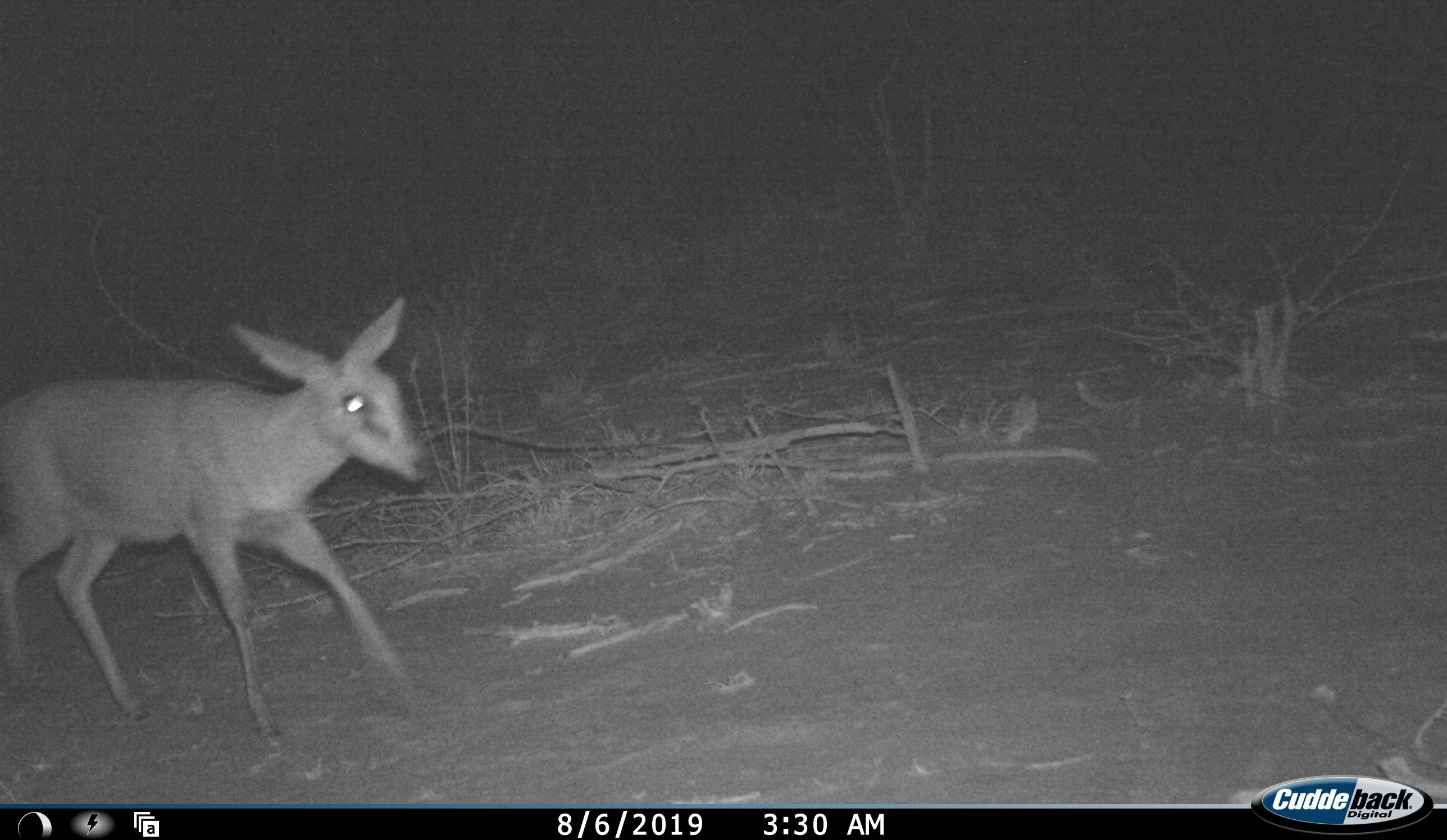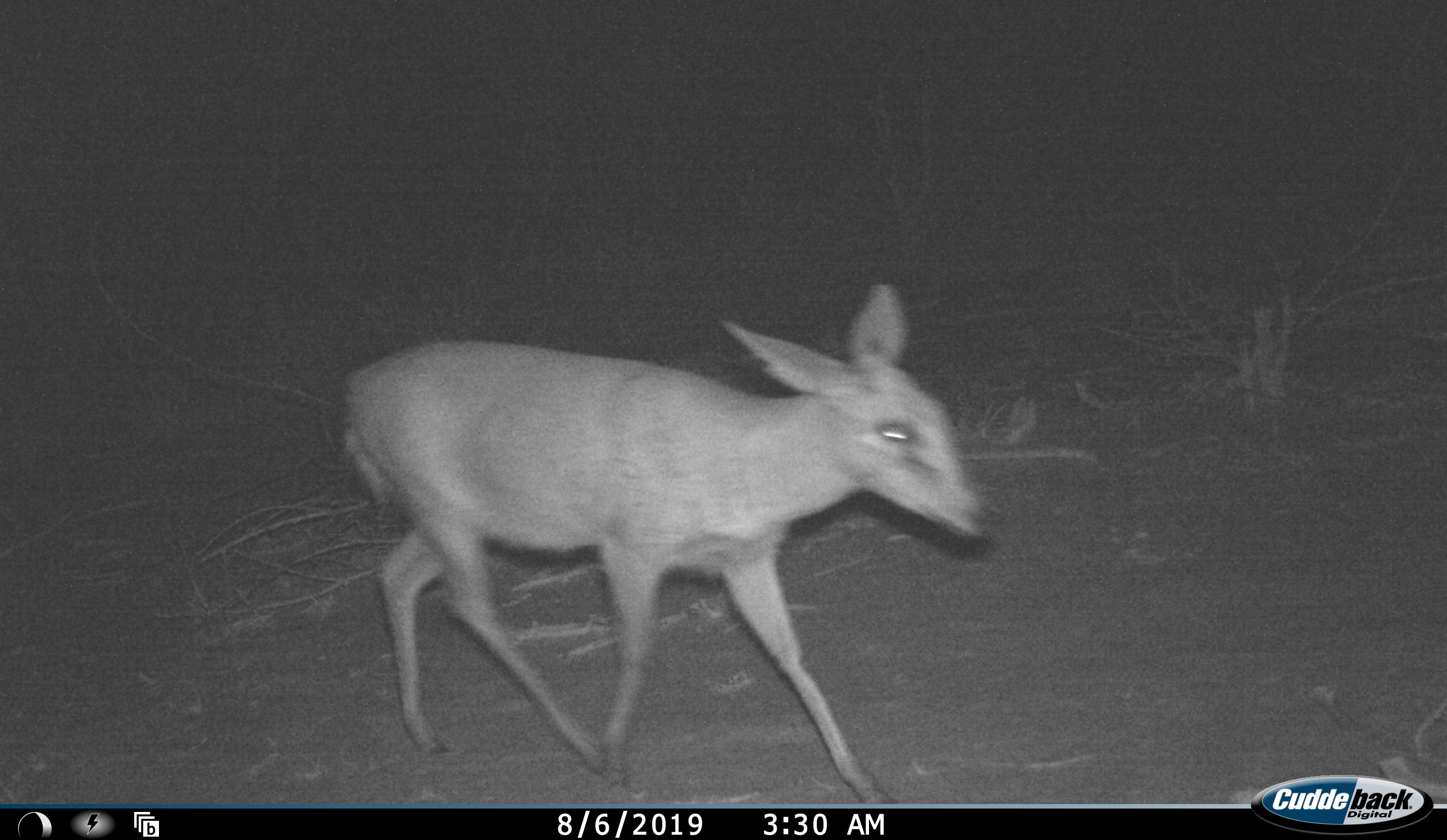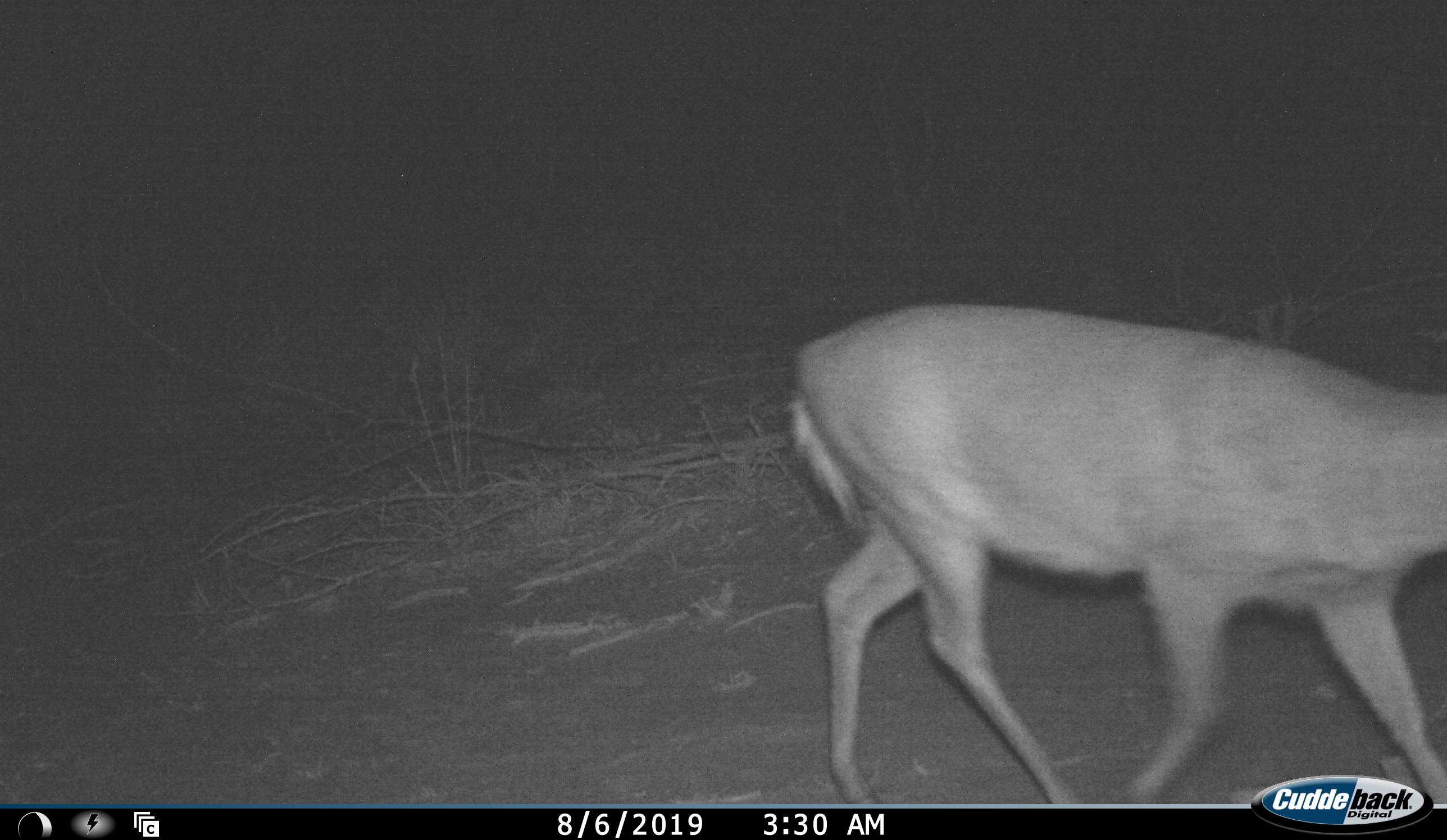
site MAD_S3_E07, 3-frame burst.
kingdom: Animalia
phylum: Chordata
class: Mammalia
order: Artiodactyla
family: Bovidae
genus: Sylvicapra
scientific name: Sylvicapra grimmia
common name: common duiker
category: duikercommongrey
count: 1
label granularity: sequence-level